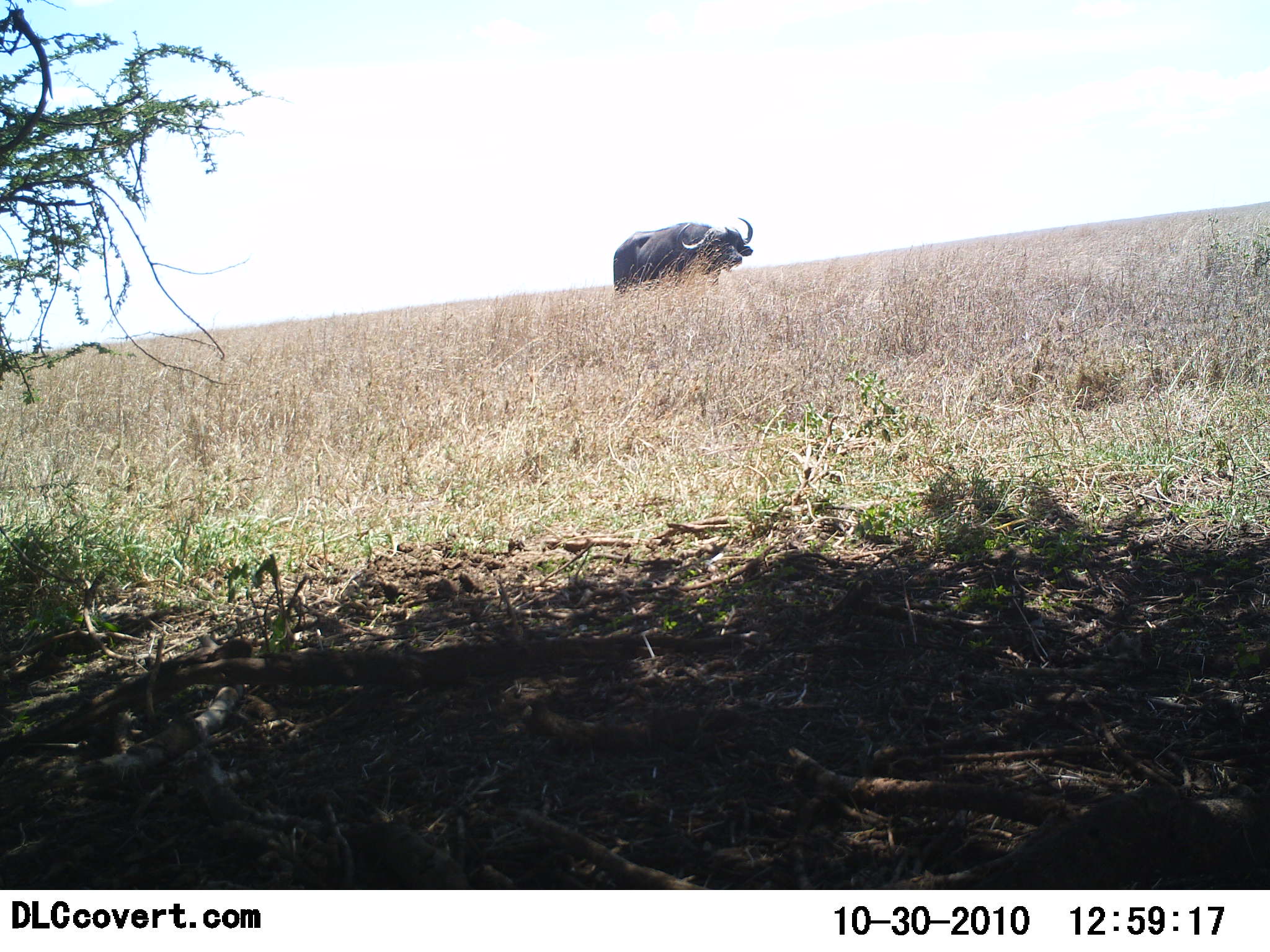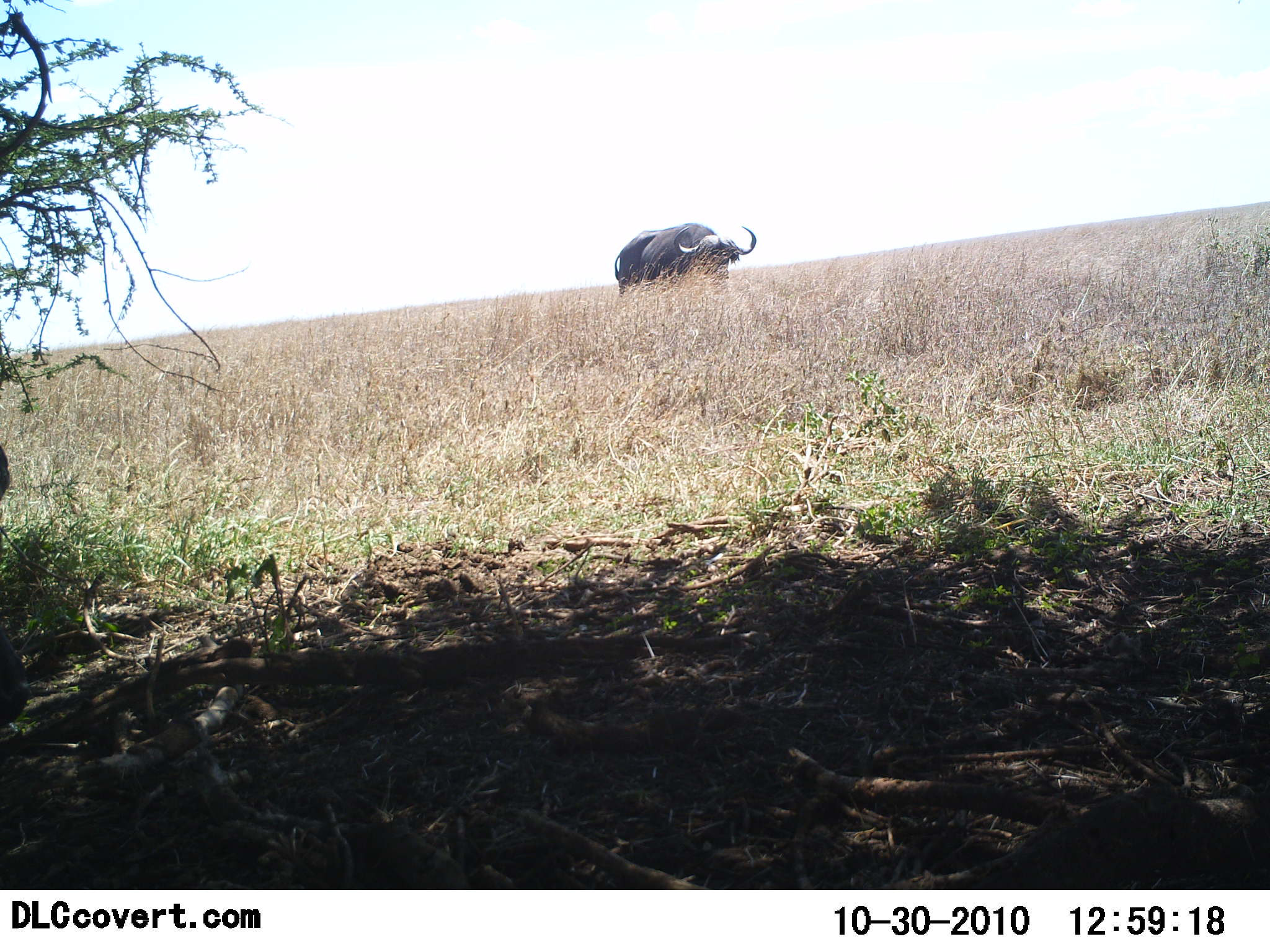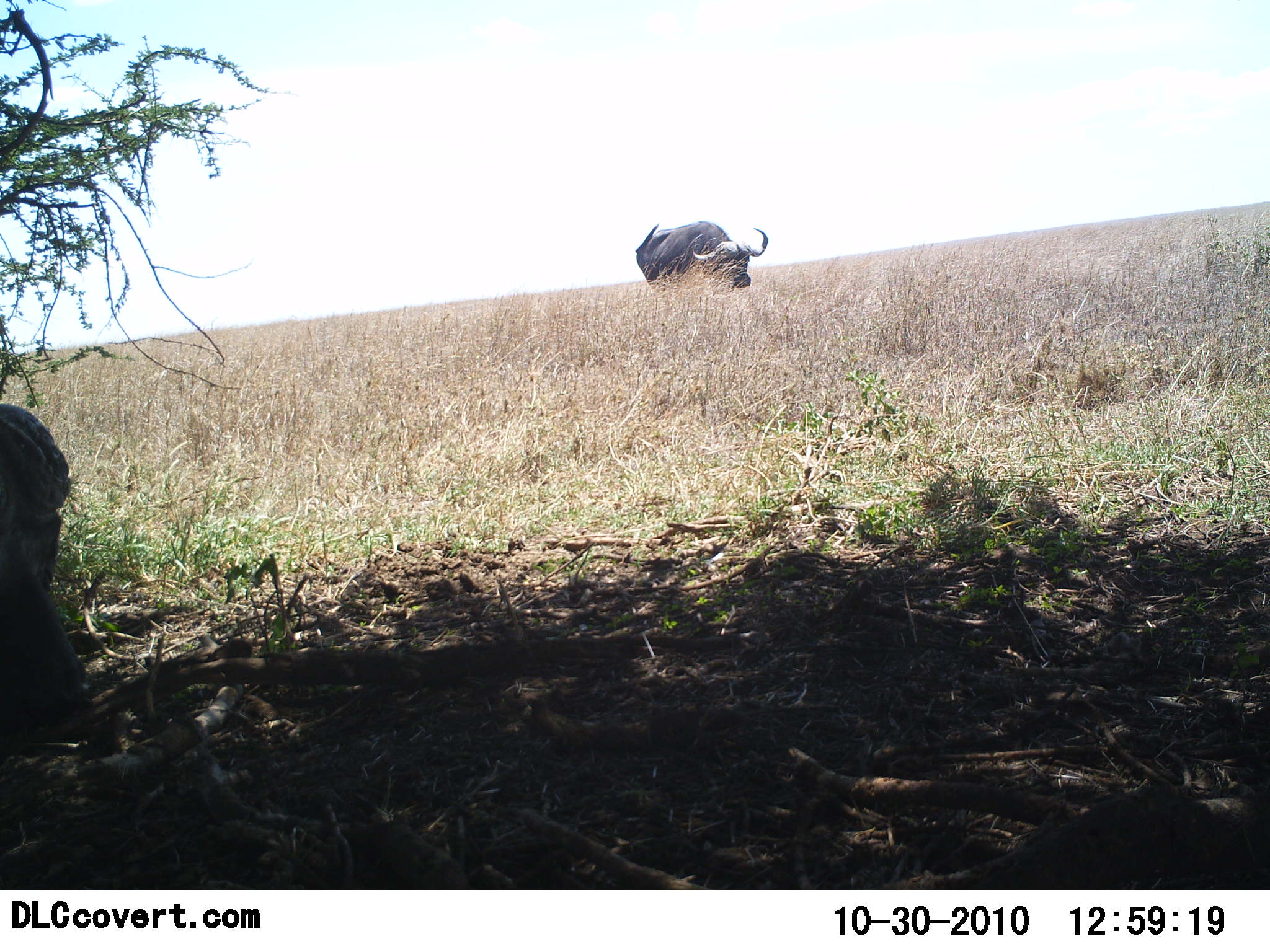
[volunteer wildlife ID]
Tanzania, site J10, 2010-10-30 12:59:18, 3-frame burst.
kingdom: Animalia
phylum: Chordata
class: Mammalia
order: Artiodactyla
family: Bovidae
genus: Syncerus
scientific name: Syncerus caffer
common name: cape buffalo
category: buffalo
Buffalo (cape buffalo) (Syncerus caffer), count 2. Behavior (volunteer vote fractions): standing 67%, resting 0%, moving 20%, interacting 0%. Young present (vote fraction): 0%. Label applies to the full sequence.